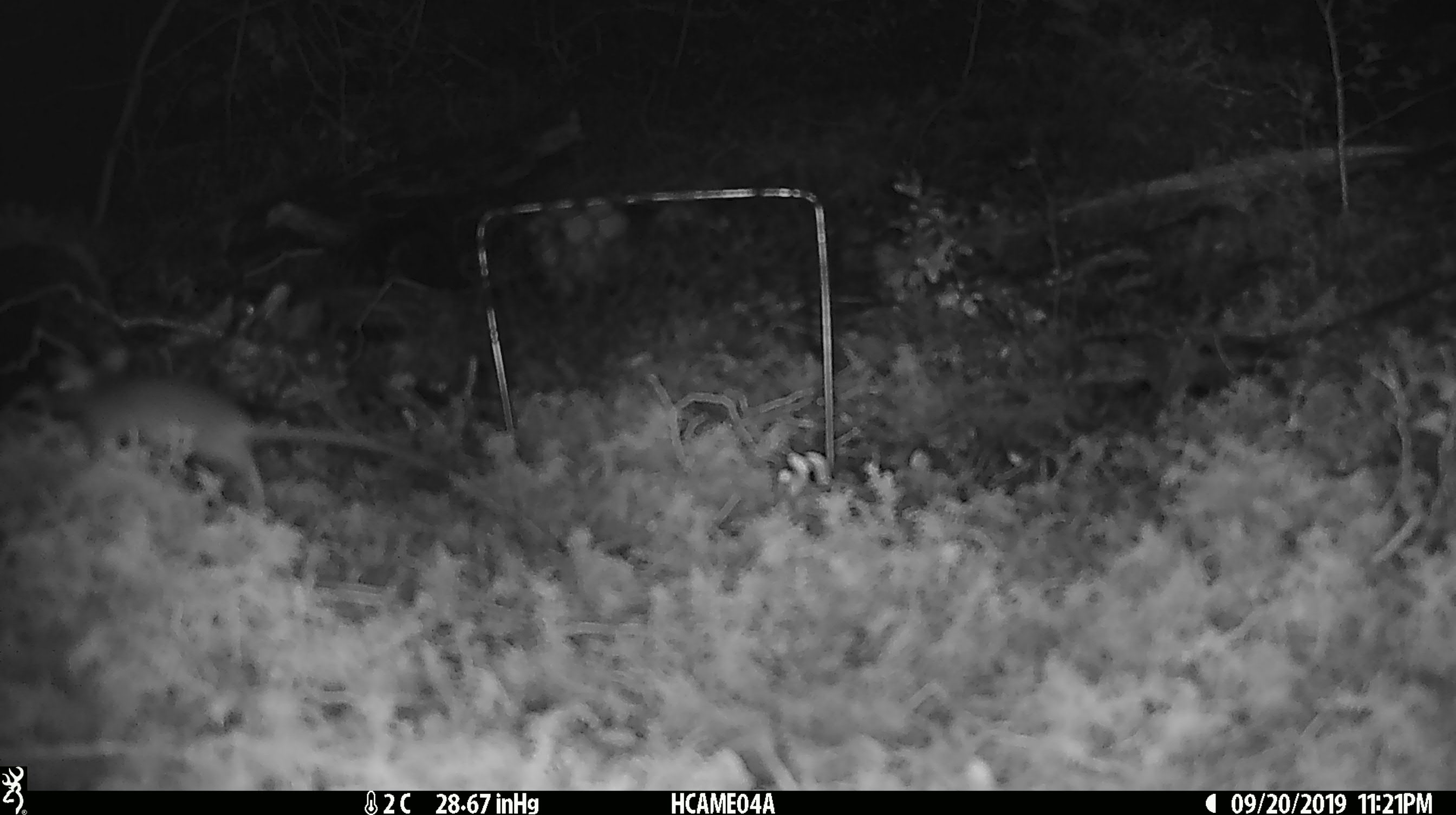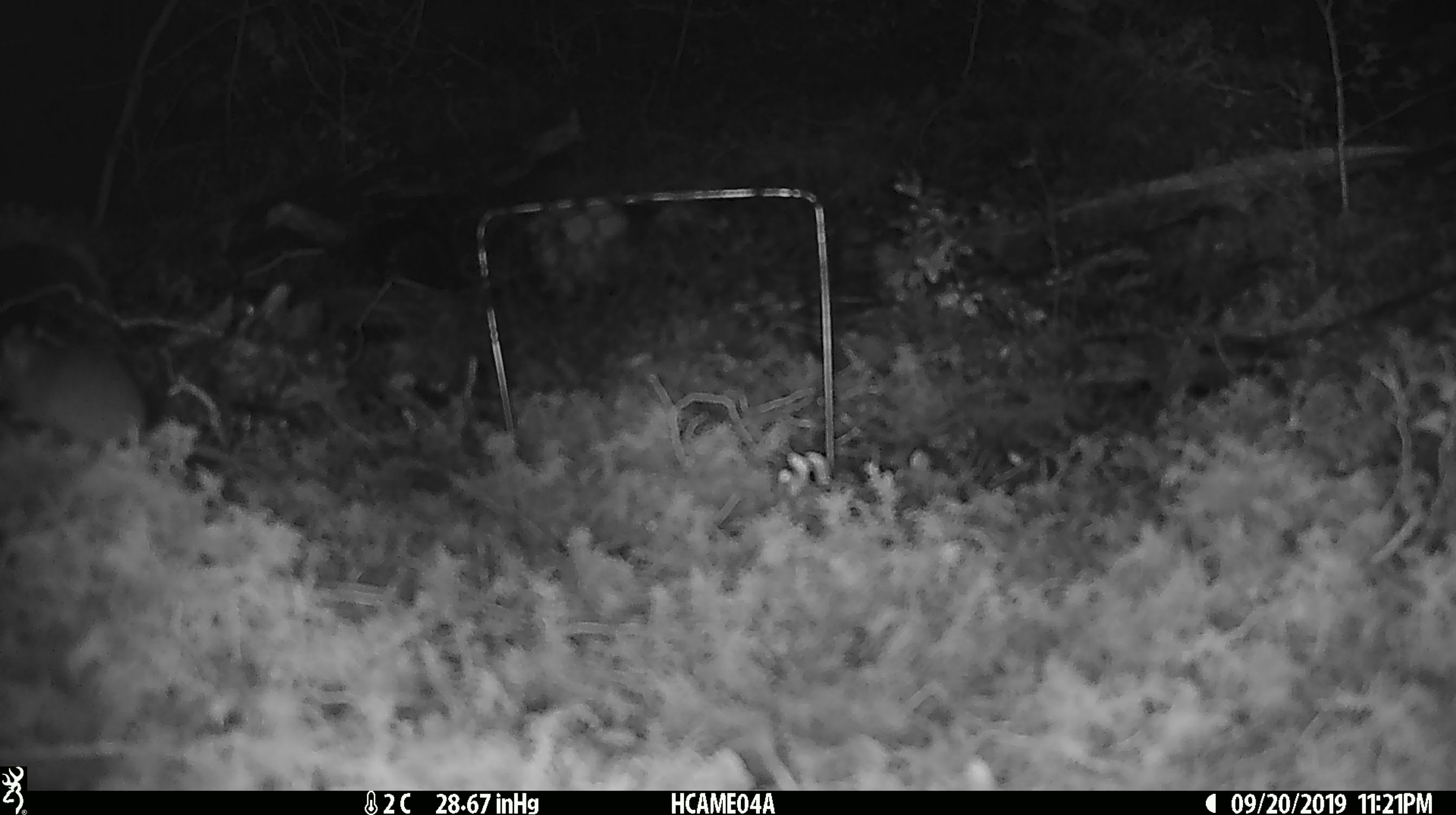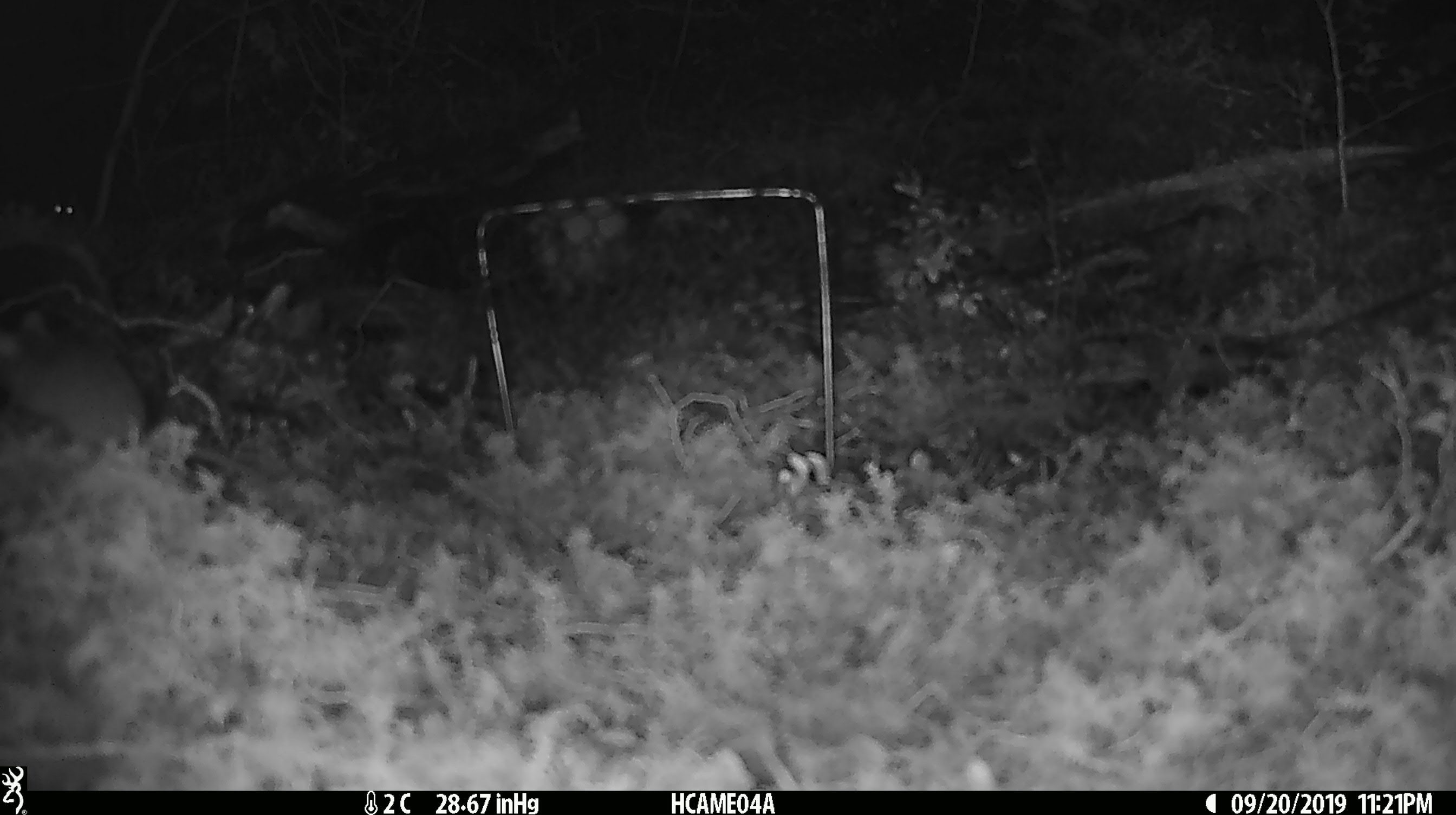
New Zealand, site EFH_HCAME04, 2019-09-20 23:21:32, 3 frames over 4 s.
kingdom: Animalia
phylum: Chordata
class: Mammalia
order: Rodentia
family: Muridae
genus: Mus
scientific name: Mus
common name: mouse